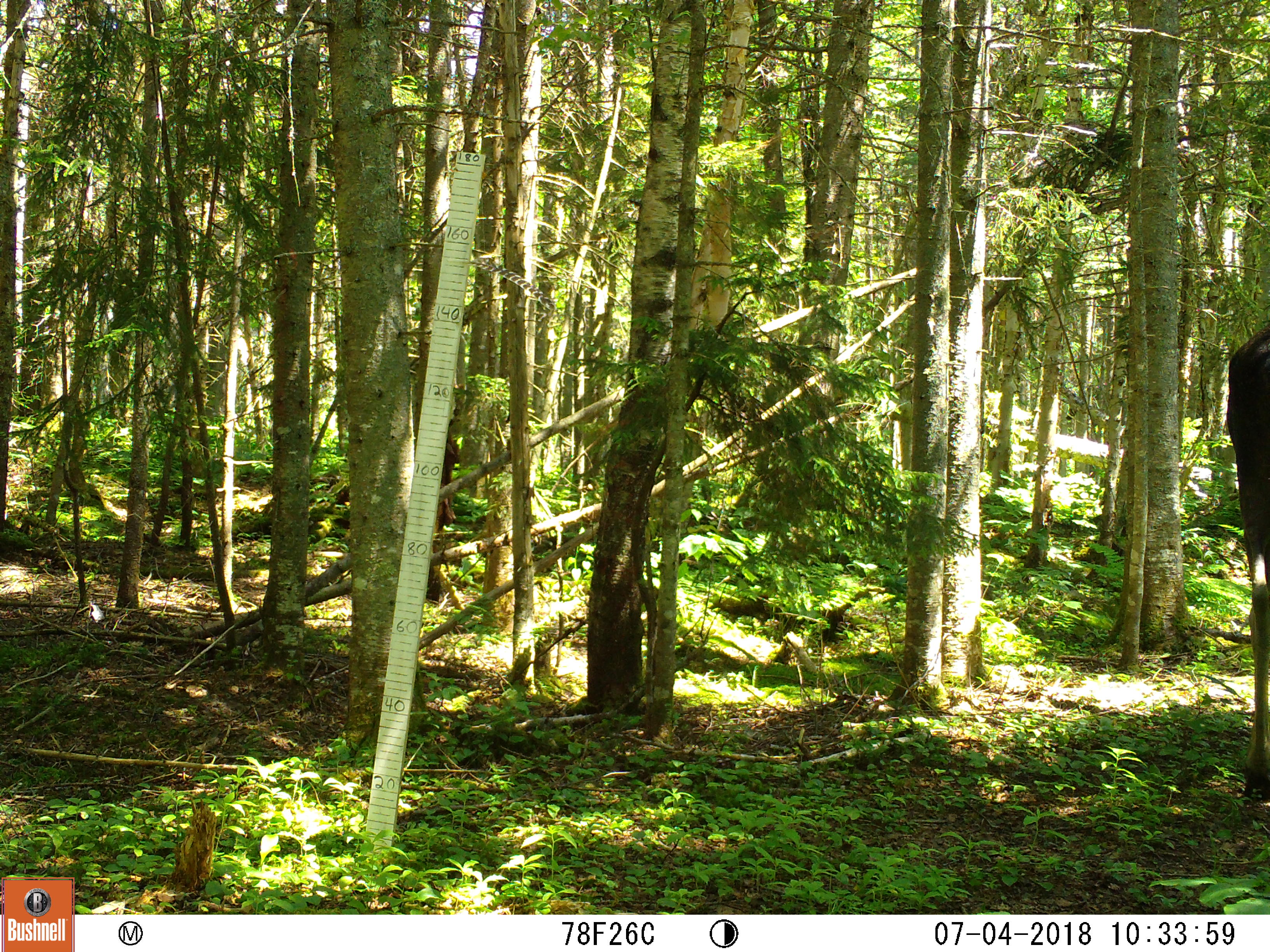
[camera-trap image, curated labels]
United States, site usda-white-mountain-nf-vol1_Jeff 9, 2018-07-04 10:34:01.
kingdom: Animalia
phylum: Chordata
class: Mammalia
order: Artiodactyla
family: Cervidae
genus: Alces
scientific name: Alces alces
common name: moose